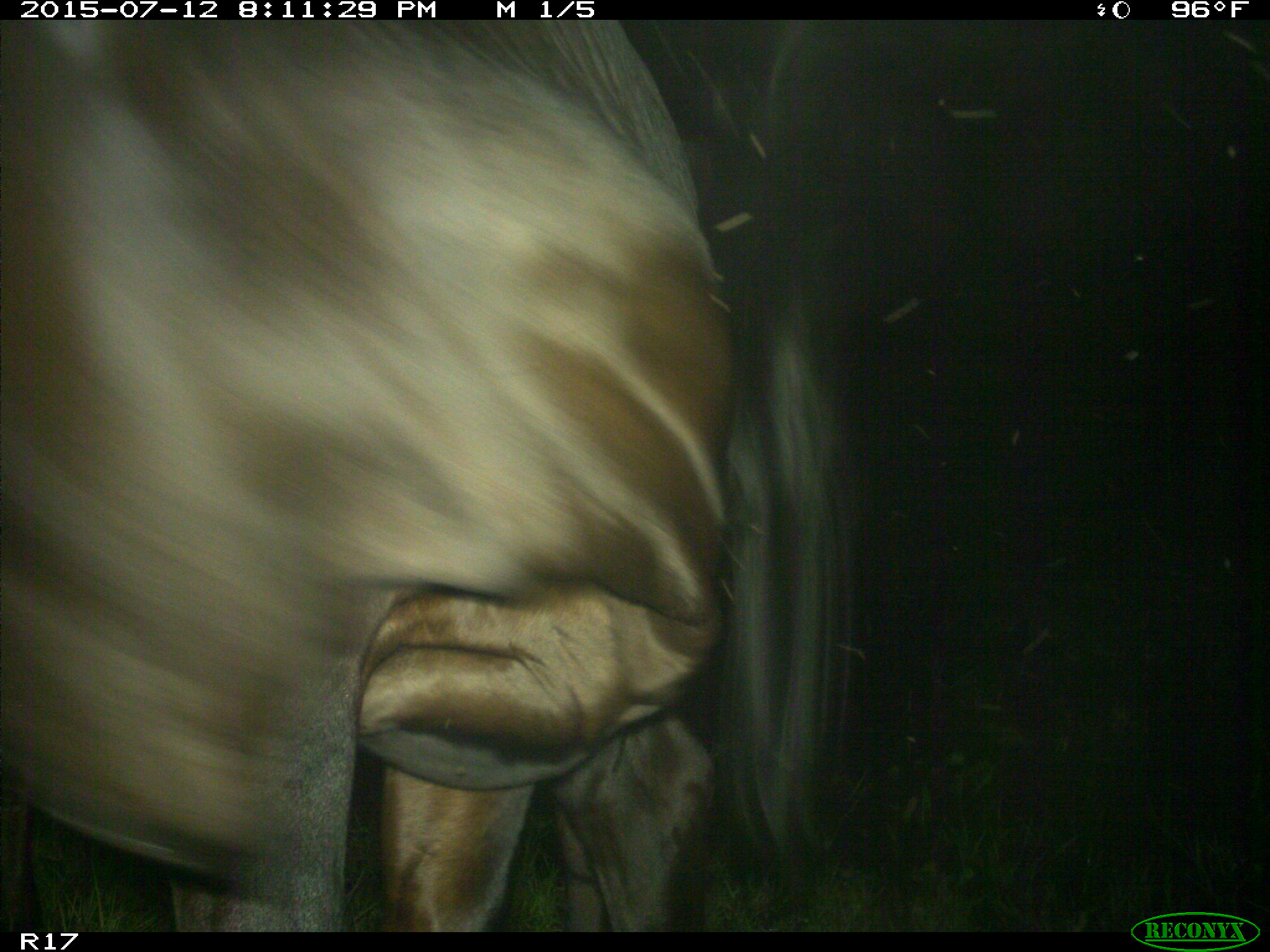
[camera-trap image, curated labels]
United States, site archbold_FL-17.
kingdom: Animalia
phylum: Chordata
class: Mammalia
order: Artiodactyla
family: Bovidae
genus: Bos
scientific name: Bos taurus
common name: domestic cow